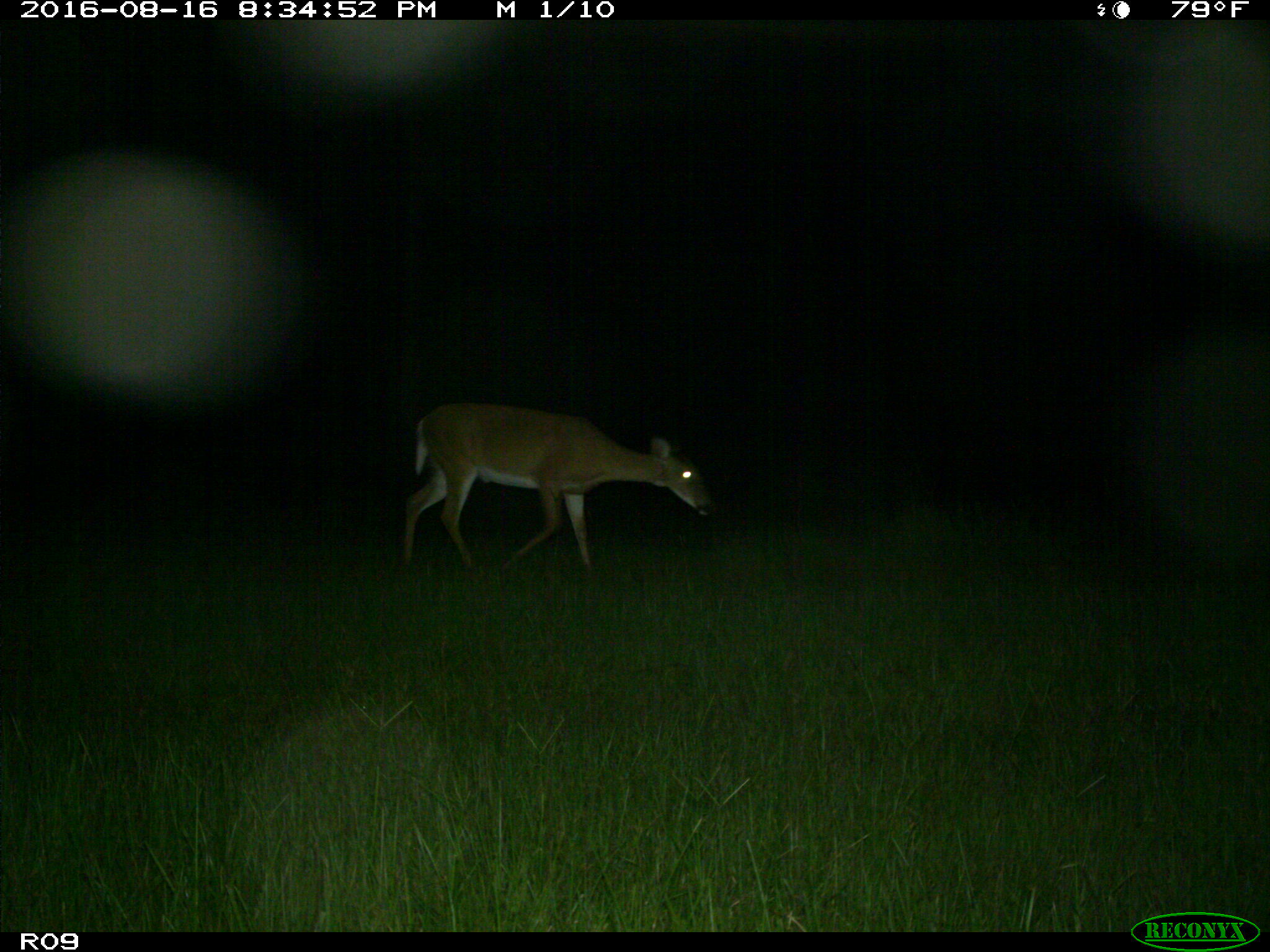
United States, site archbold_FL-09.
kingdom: Animalia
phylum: Chordata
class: Mammalia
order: Artiodactyla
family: Cervidae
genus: Odocoileus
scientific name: Odocoileus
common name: deer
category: unidentified deer